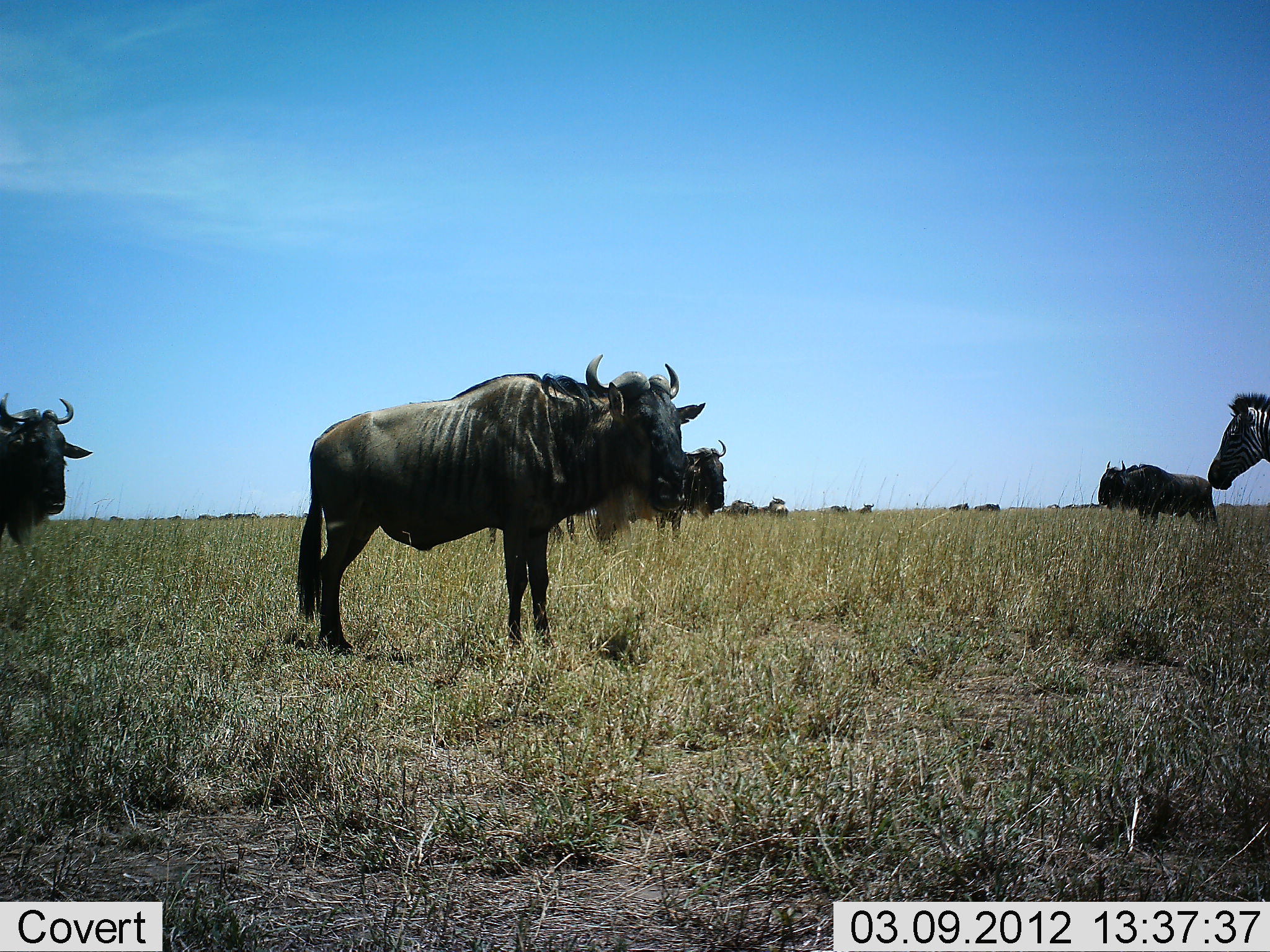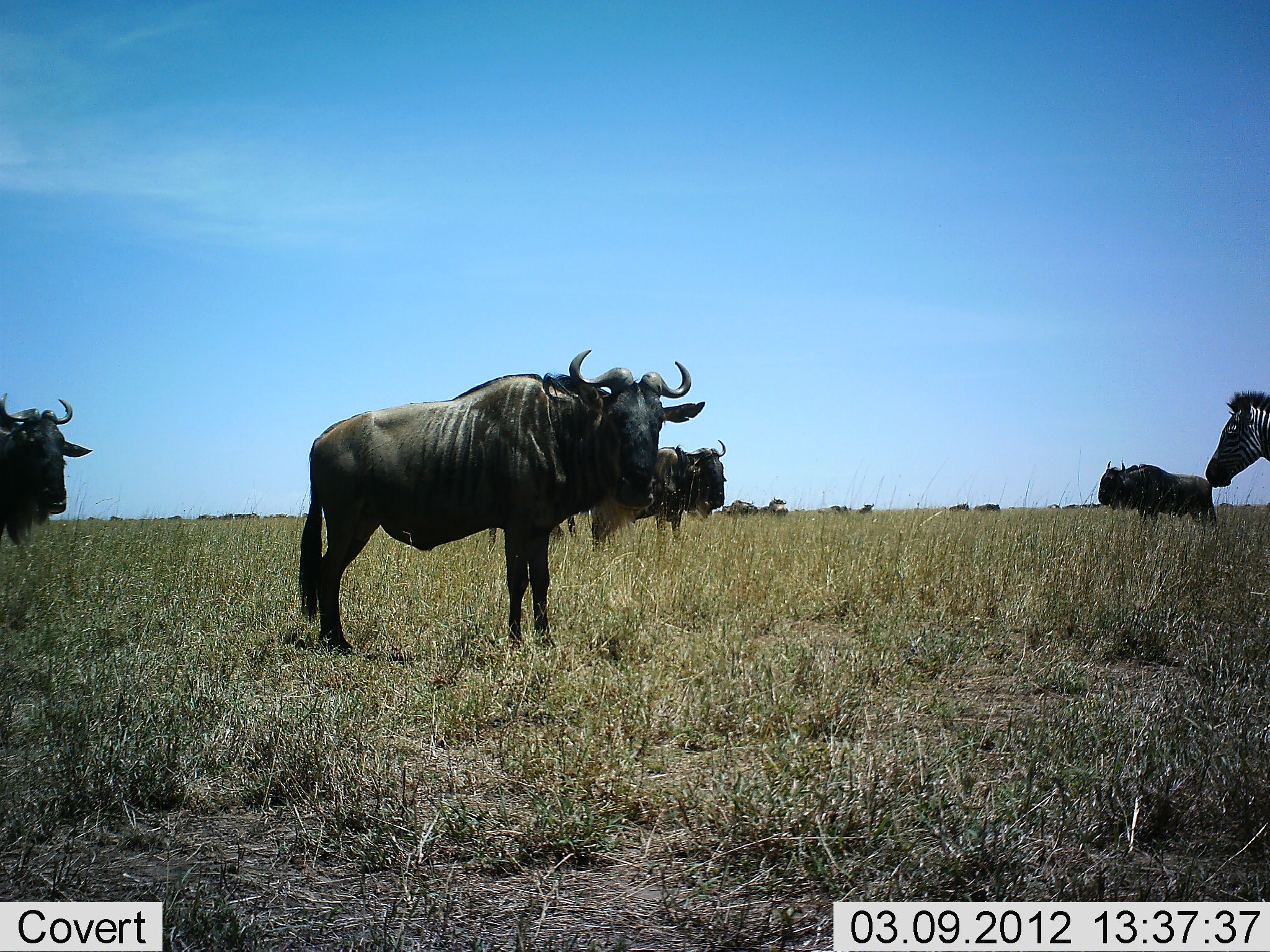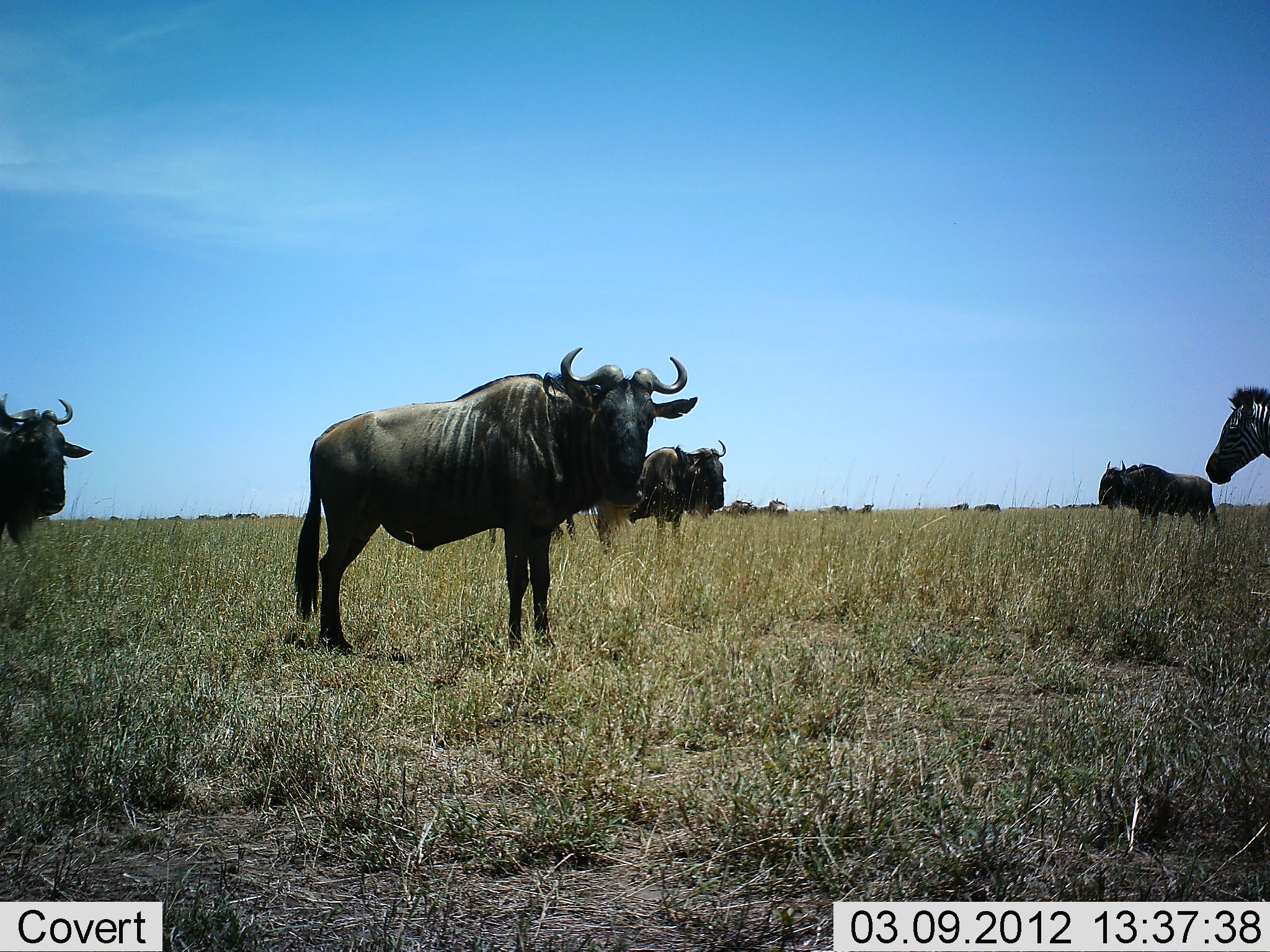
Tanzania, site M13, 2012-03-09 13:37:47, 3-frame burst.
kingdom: Animalia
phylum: Chordata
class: Mammalia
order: Artiodactyla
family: Bovidae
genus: Connochaetes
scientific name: Connochaetes taurinus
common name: blue wildebeest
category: wildebeest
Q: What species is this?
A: Wildebeest (blue wildebeest) (Connochaetes taurinus).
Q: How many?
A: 4.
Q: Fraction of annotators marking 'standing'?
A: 95%.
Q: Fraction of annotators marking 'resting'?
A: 10%.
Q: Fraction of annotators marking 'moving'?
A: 5%.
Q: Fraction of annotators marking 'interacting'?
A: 2%.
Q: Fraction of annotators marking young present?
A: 0%.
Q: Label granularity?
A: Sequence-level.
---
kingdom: Animalia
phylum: Chordata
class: Mammalia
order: Perissodactyla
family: Equidae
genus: Equus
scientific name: Equus quagga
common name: plains zebra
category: zebra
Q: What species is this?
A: Zebra (plains zebra) (Equus quagga).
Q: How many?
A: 1.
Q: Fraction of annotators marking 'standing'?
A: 97%.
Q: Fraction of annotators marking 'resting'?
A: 3%.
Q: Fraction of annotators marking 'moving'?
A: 3%.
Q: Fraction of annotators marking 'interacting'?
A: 0%.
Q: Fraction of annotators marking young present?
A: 0%.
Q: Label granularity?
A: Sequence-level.